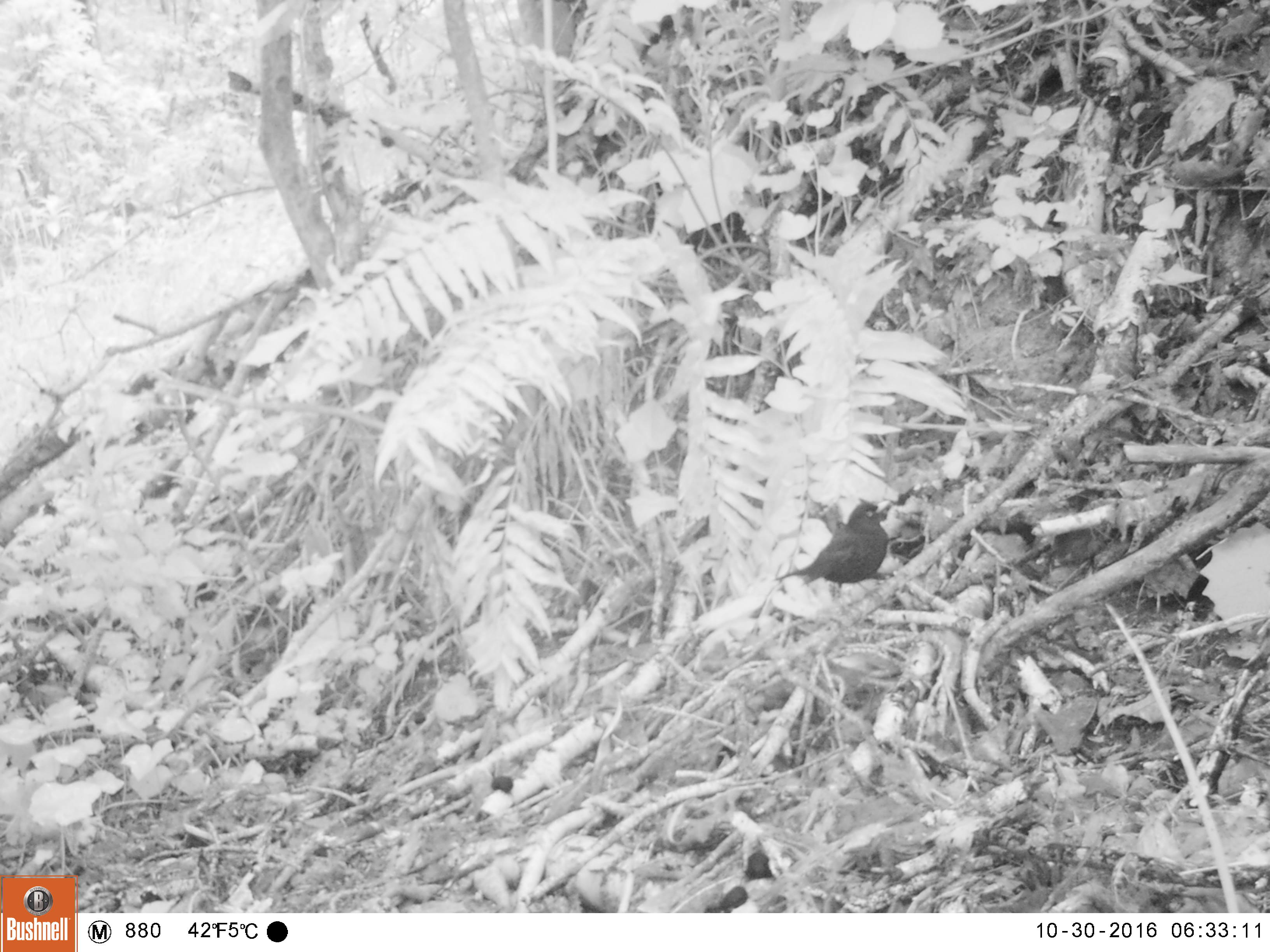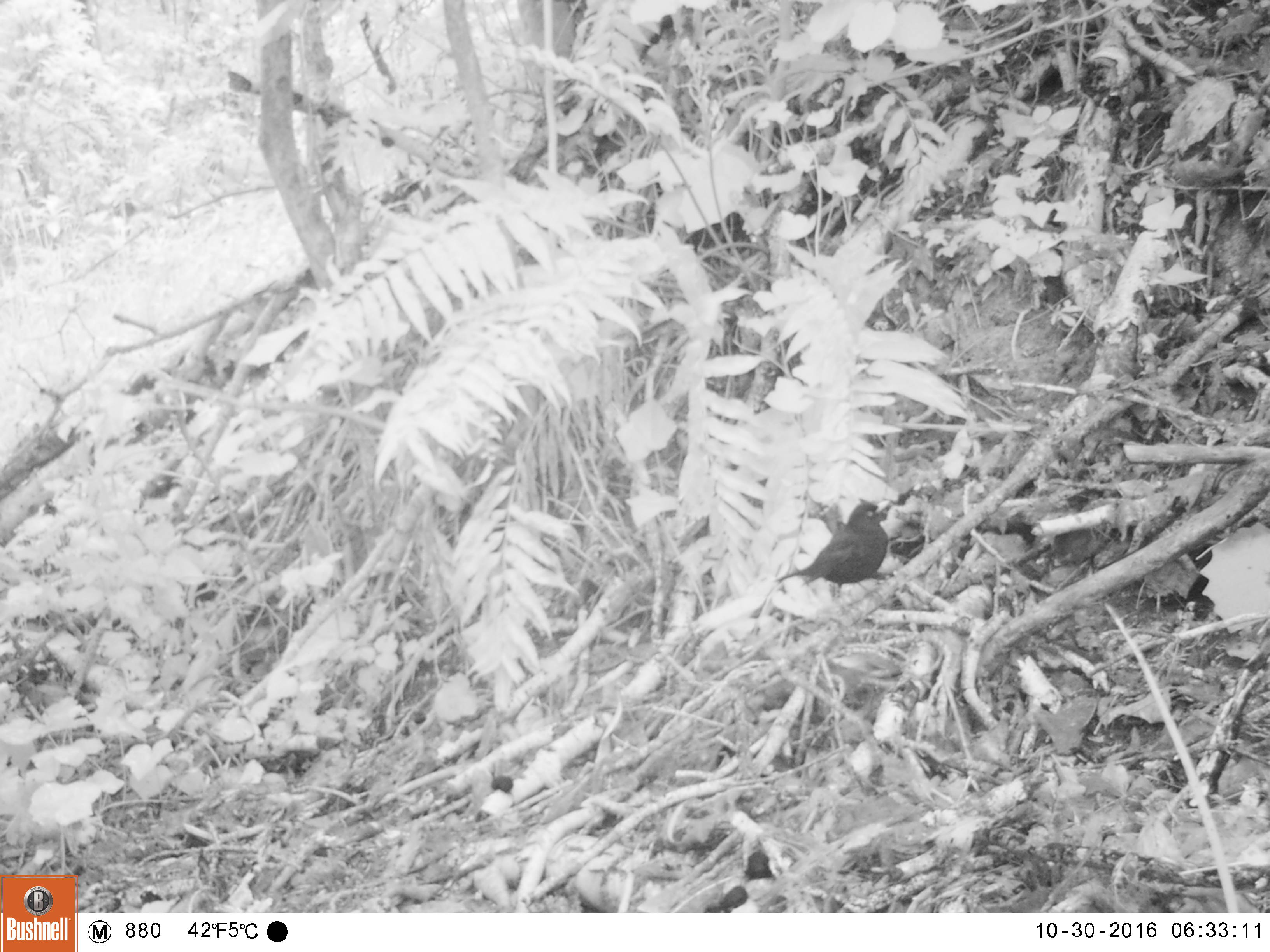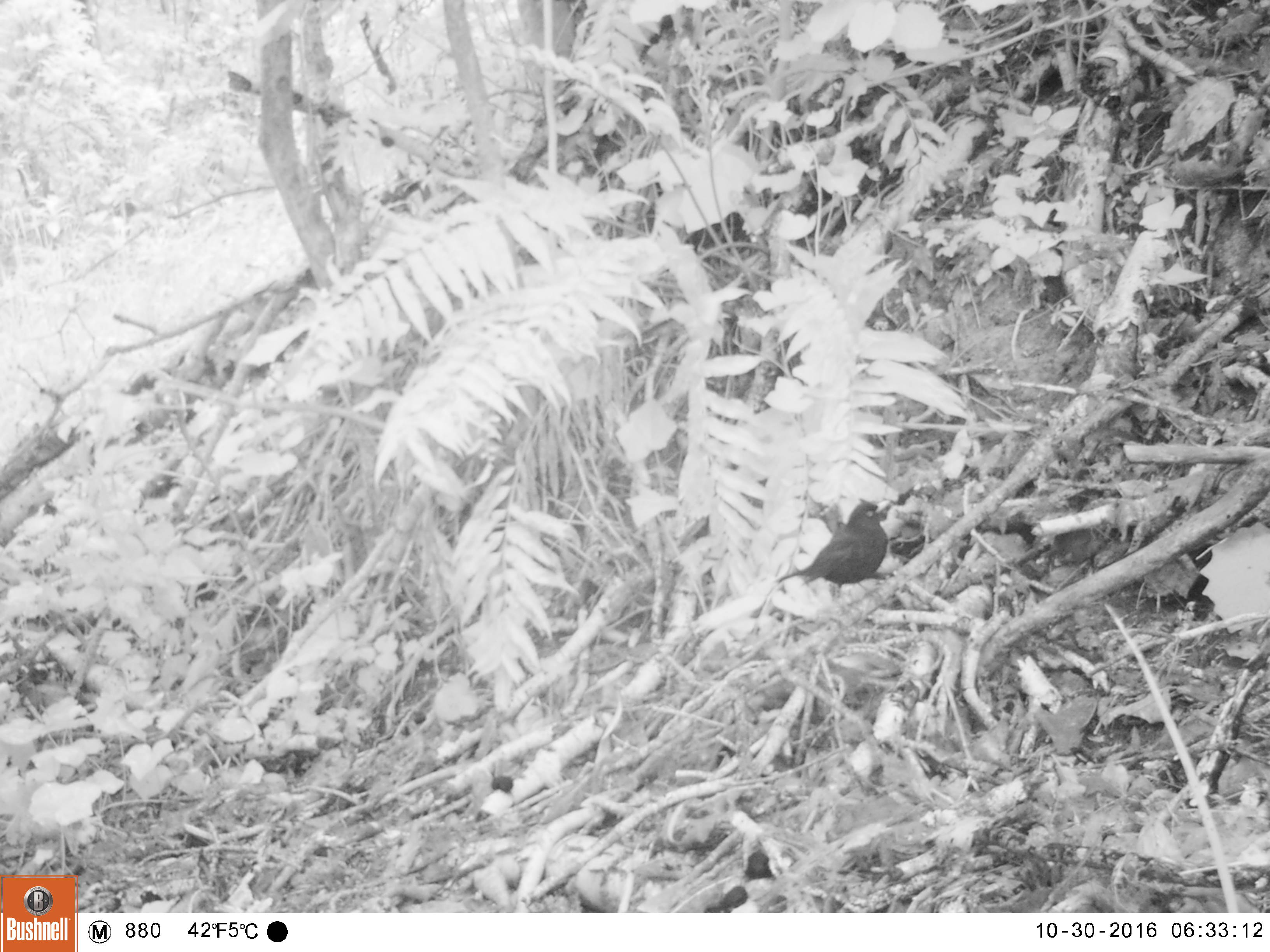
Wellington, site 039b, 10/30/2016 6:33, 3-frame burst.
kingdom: Animalia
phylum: Chordata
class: Aves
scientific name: Aves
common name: bird